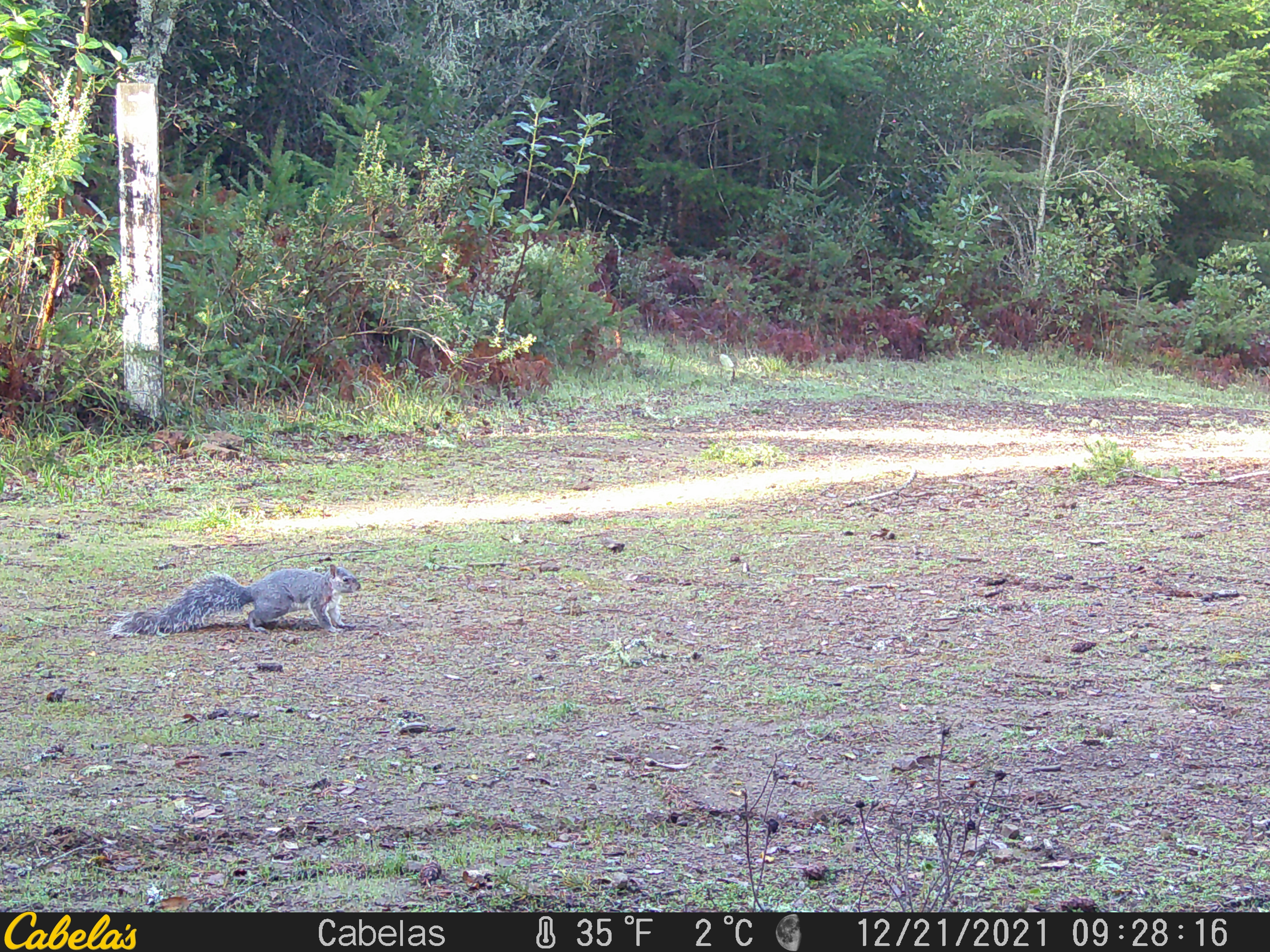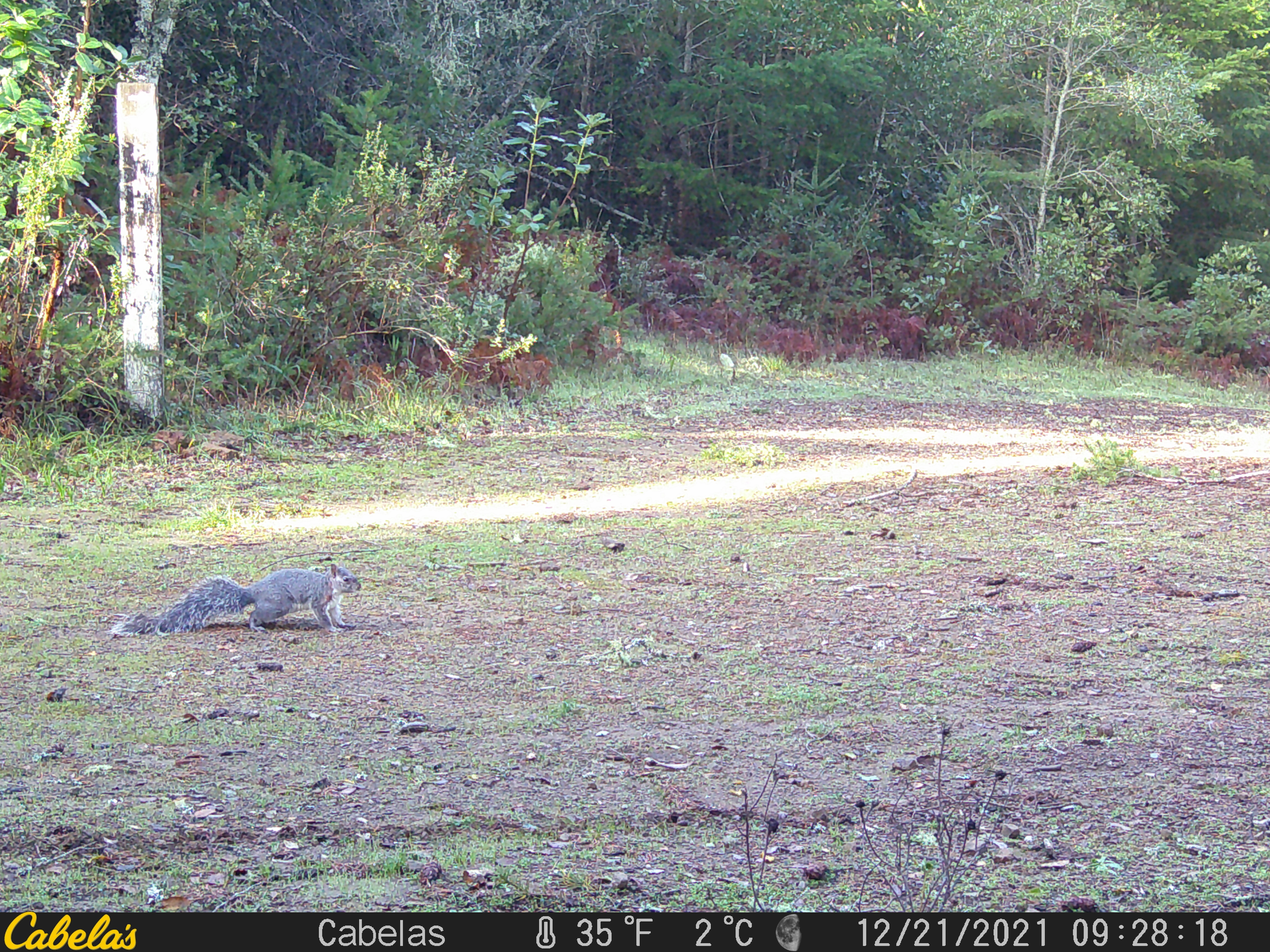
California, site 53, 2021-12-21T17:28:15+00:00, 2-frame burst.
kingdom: Animalia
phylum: Chordata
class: Mammalia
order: Rodentia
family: Sciuridae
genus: Sciurus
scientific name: Sciurus griseus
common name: western gray squirrel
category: western grey squirrel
Western grey squirrel (western gray squirrel) (Sciurus griseus).